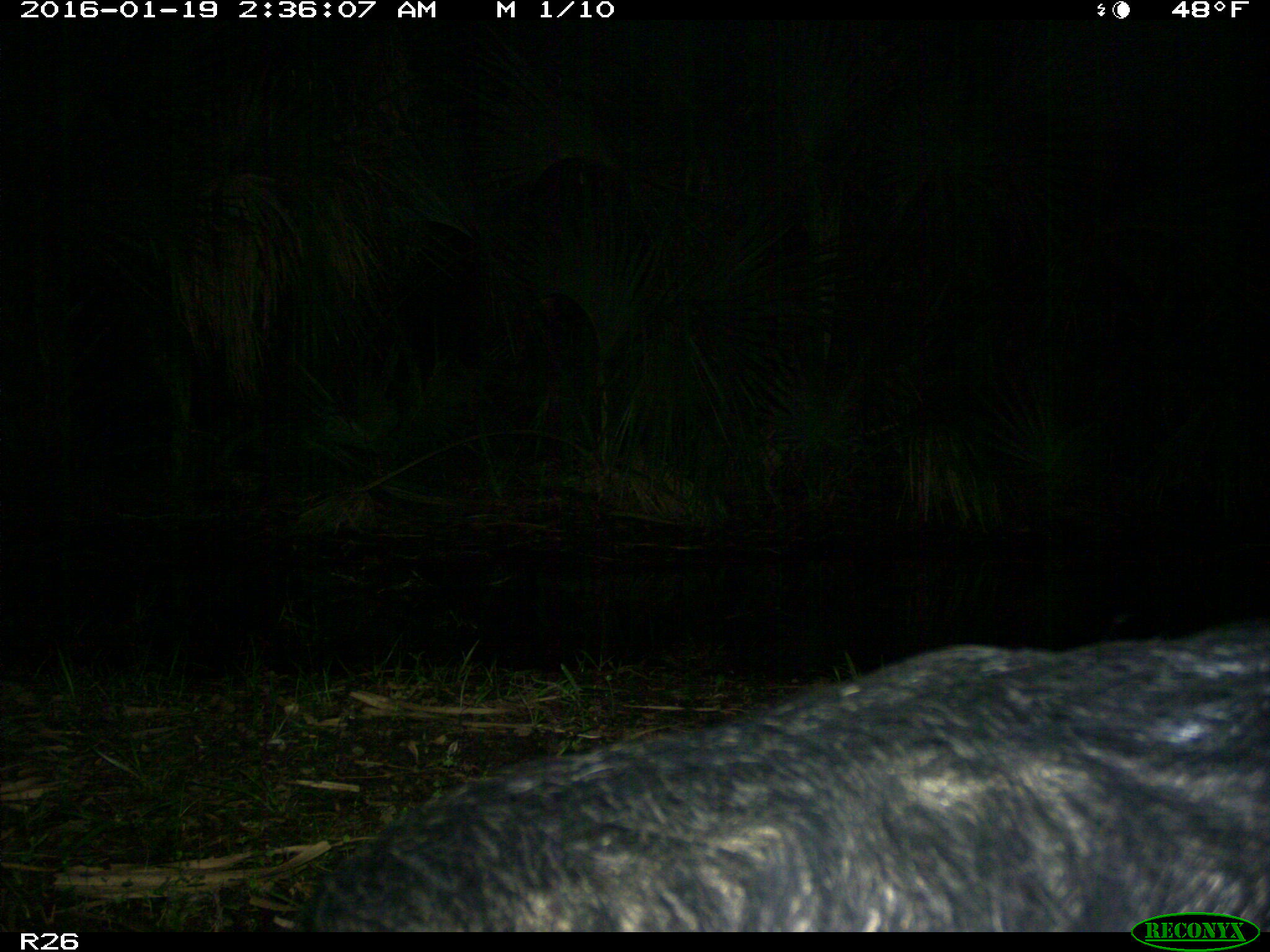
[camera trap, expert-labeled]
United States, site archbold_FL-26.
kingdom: Animalia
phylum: Chordata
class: Mammalia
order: Artiodactyla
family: Suidae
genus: Sus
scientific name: Sus scrofa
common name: wild boar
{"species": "Sus scrofa (wild boar)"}